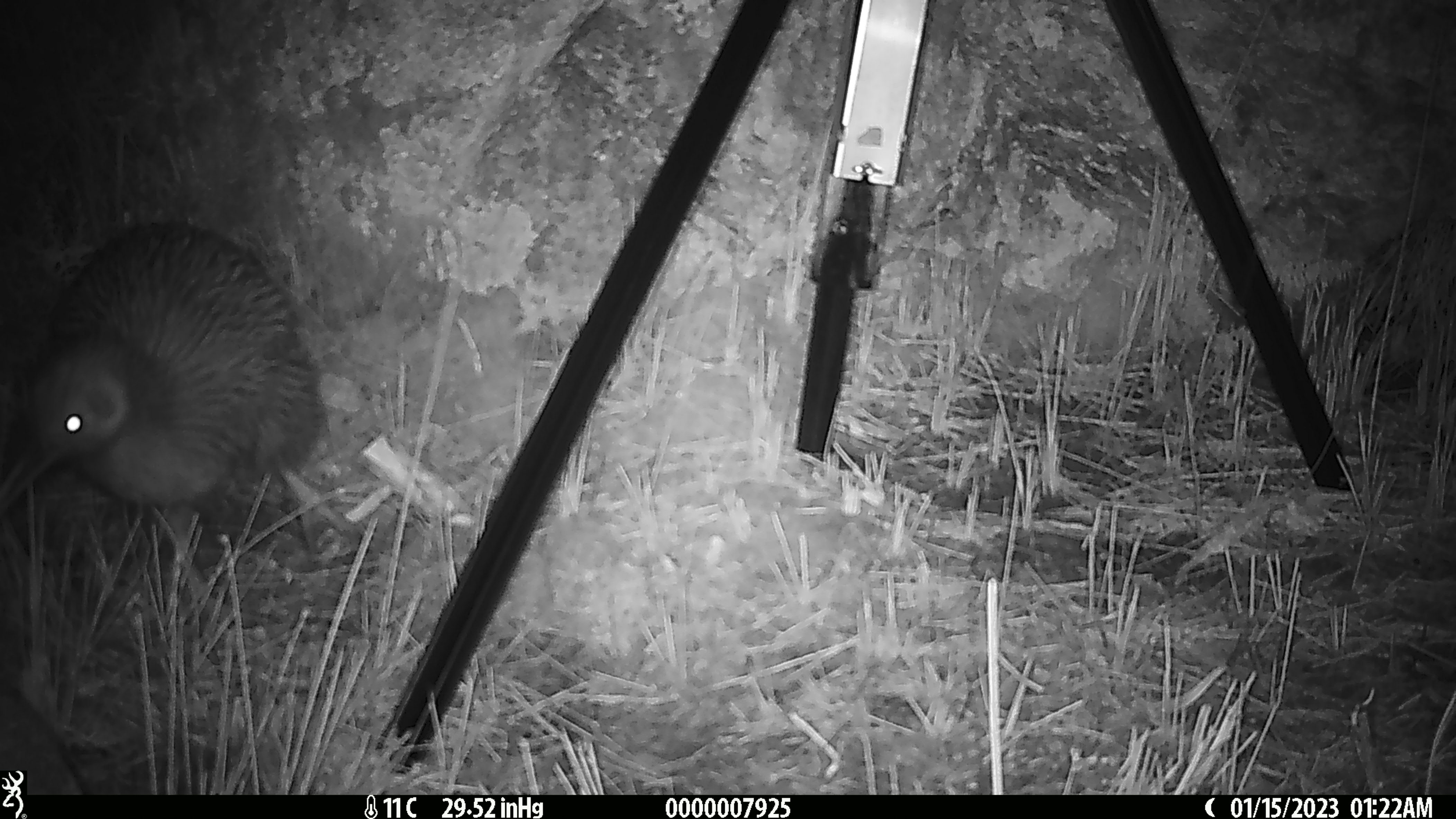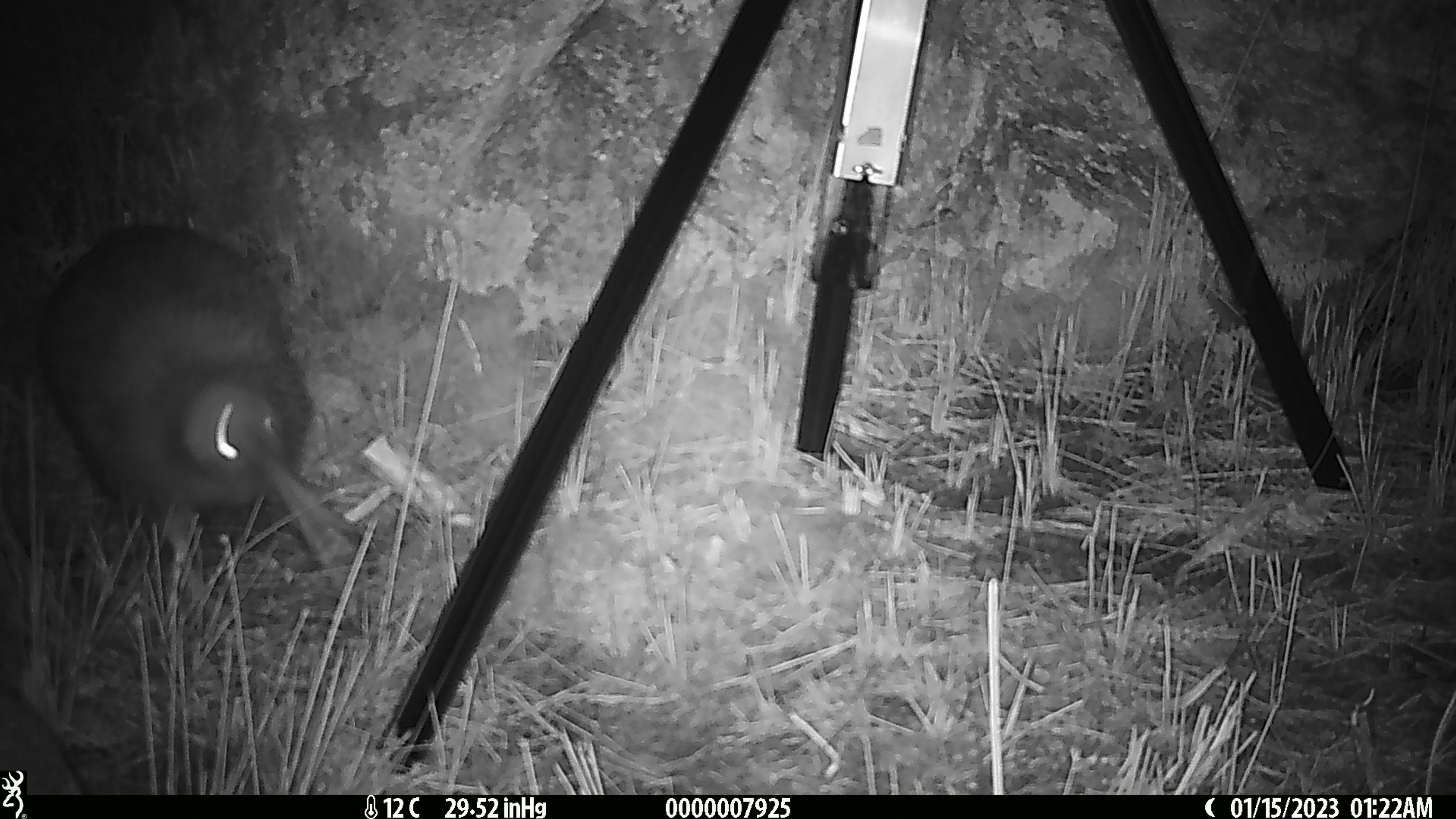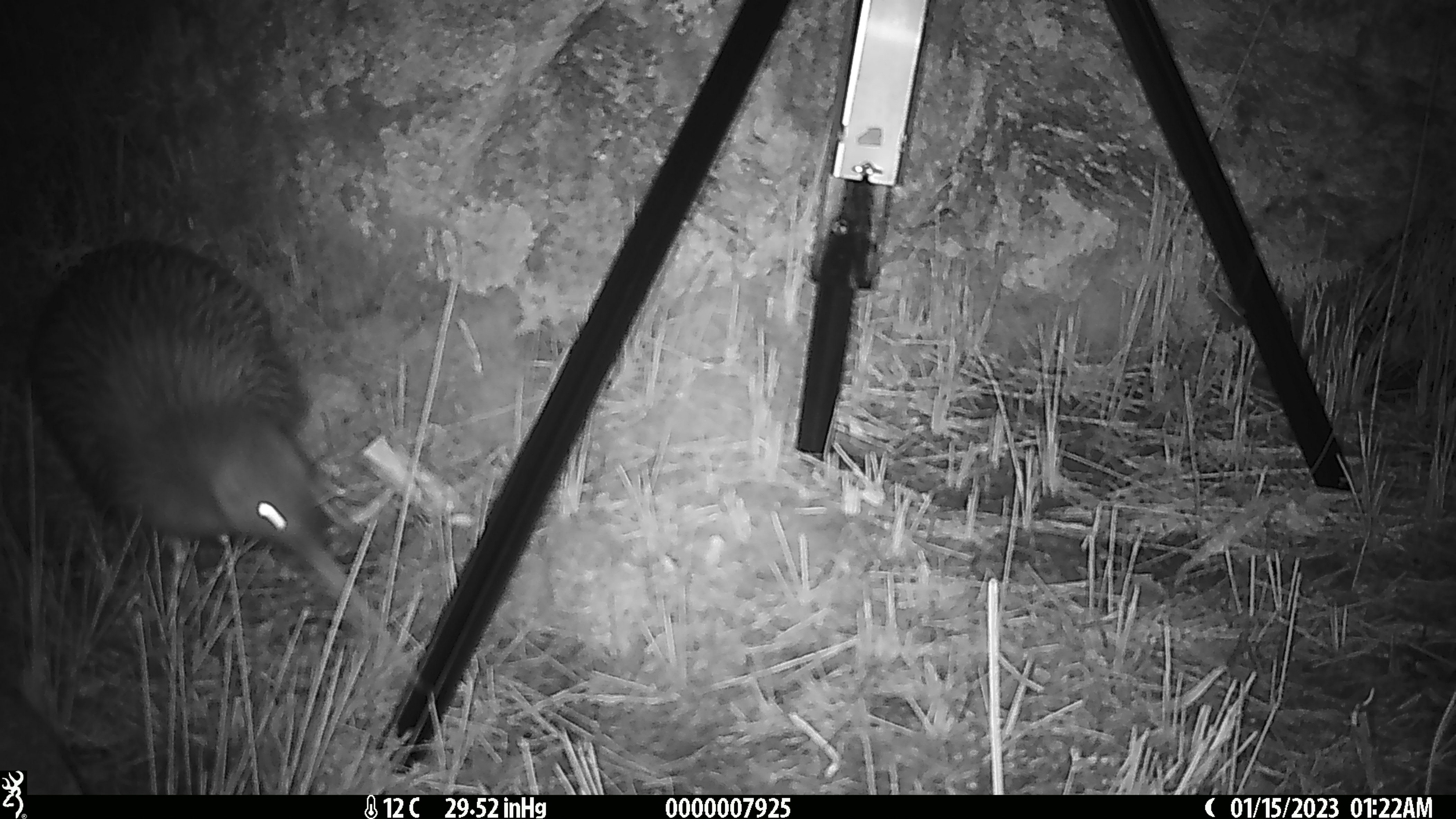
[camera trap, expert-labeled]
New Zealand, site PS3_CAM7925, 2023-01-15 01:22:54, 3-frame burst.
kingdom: Animalia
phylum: Chordata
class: Aves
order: Apterygiformes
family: Apterygidae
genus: Apteryx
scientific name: Apteryx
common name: kiwi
Kiwi (Apteryx).